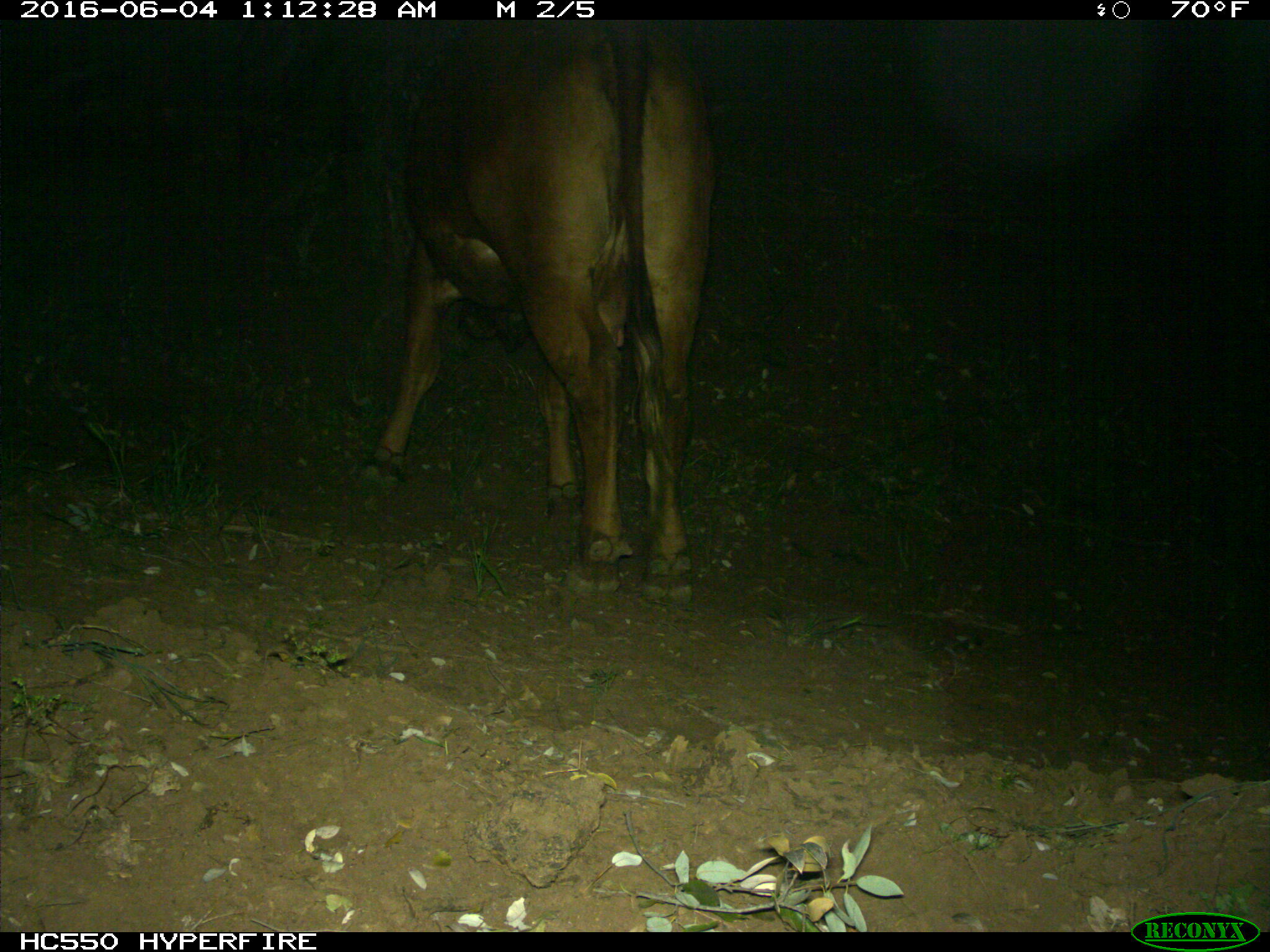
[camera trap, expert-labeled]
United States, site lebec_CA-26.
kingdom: Animalia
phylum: Chordata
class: Mammalia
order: Artiodactyla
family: Bovidae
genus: Bos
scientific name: Bos taurus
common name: domestic cow